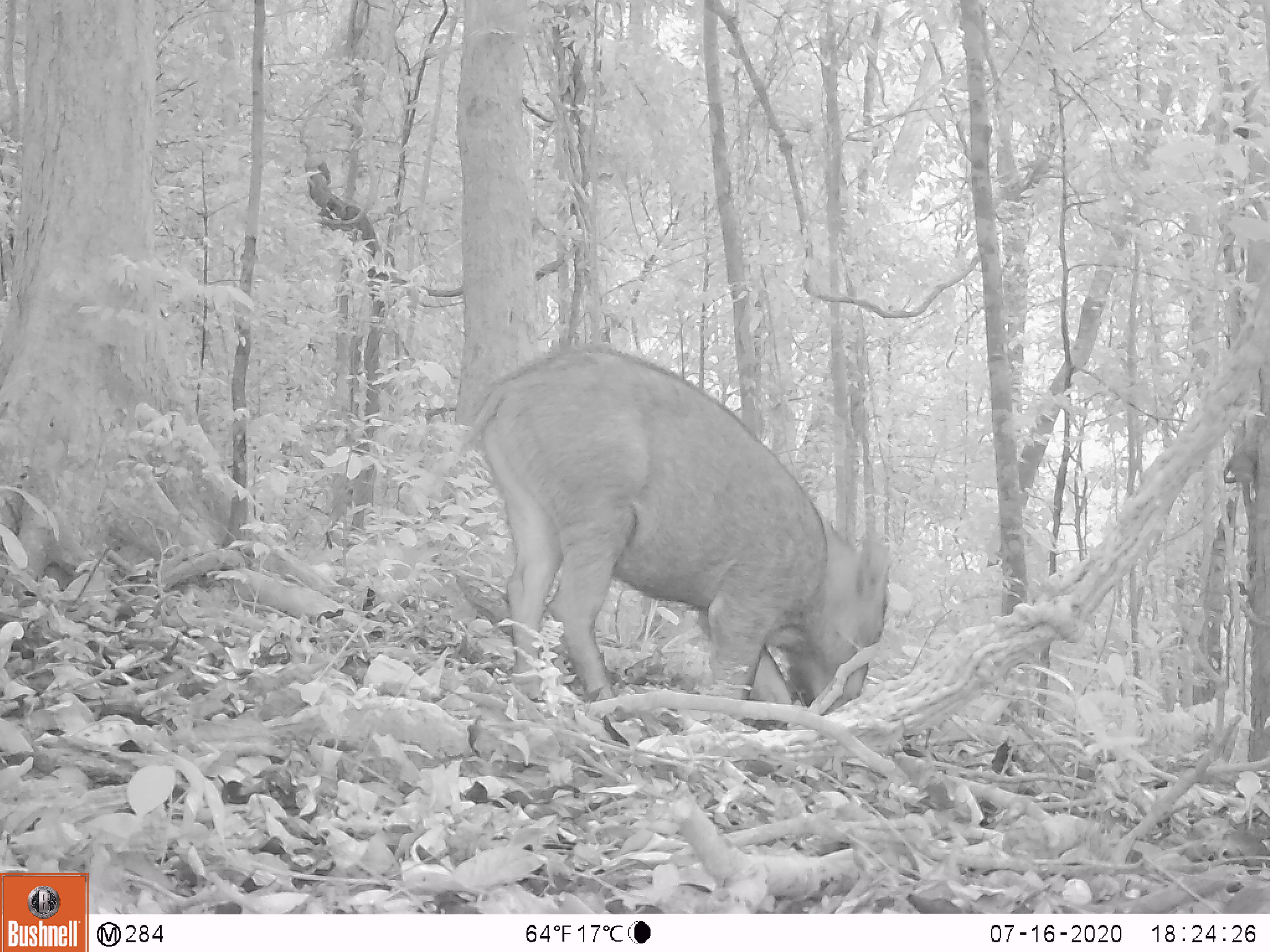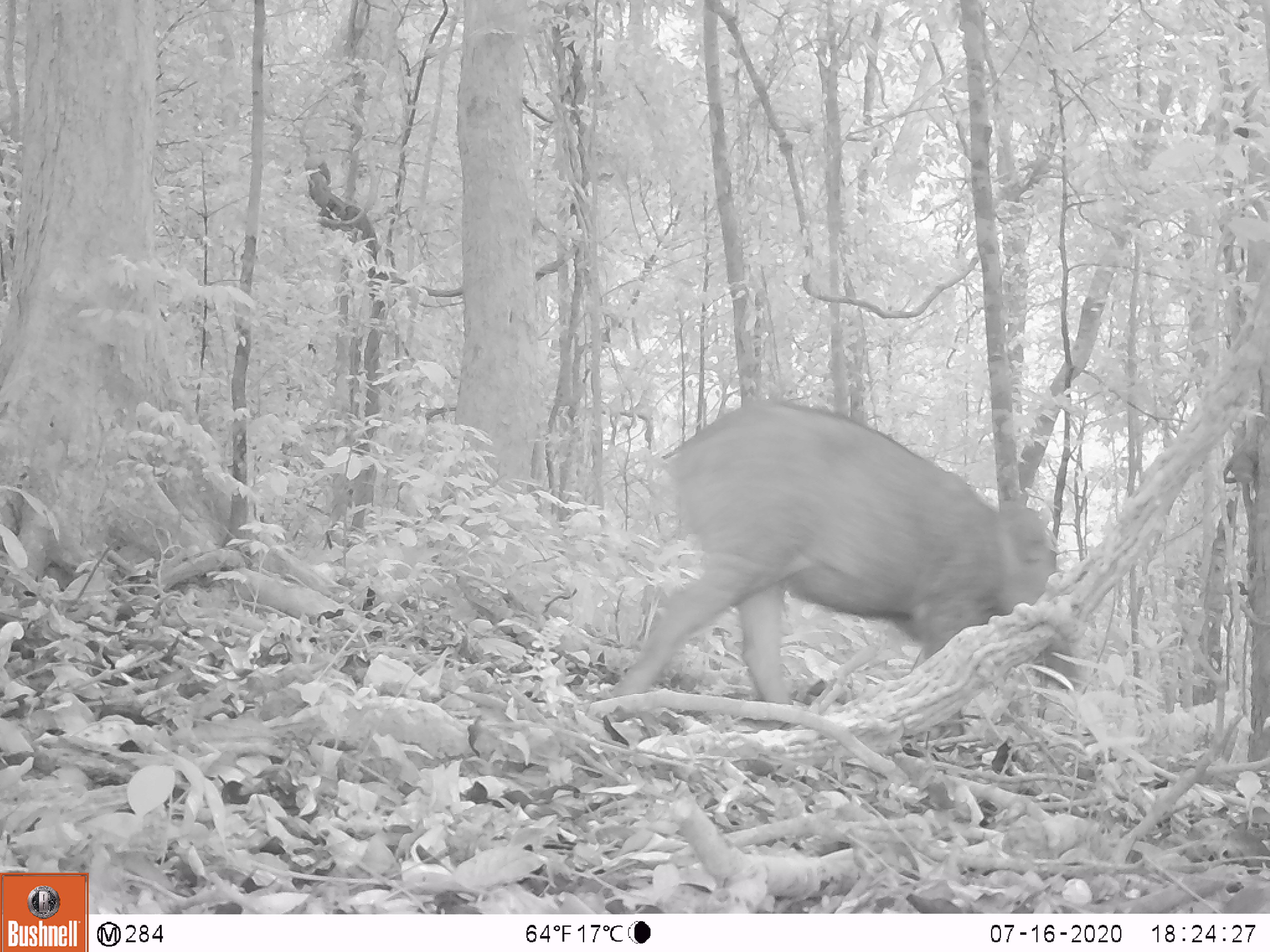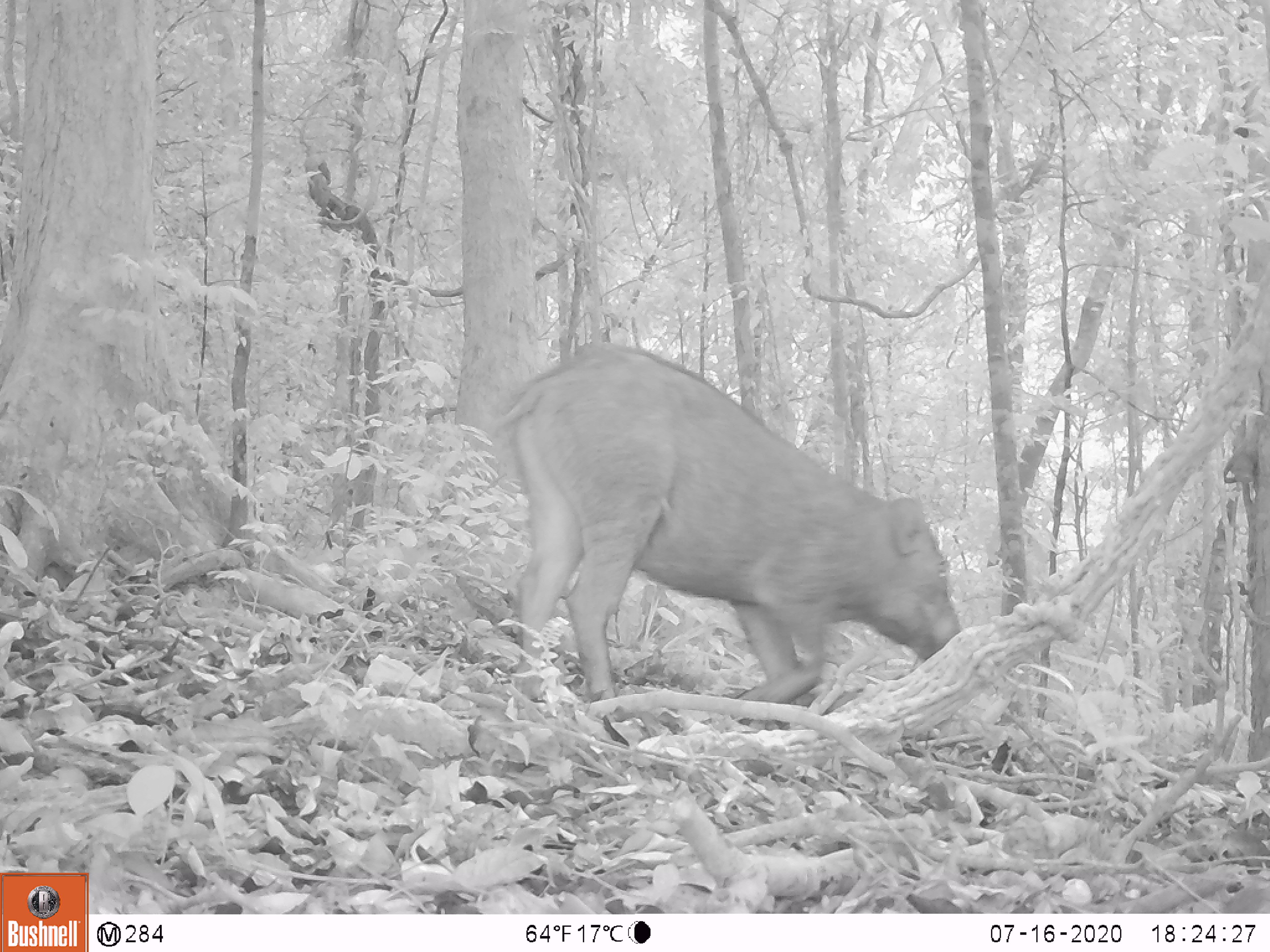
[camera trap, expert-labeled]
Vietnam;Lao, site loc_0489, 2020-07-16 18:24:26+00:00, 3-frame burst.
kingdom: Animalia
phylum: Chordata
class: Mammalia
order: Artiodactyla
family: Suidae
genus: Sus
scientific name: Sus scrofa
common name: eurasian wild pig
Eurasian wild pig (Sus scrofa). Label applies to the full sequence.